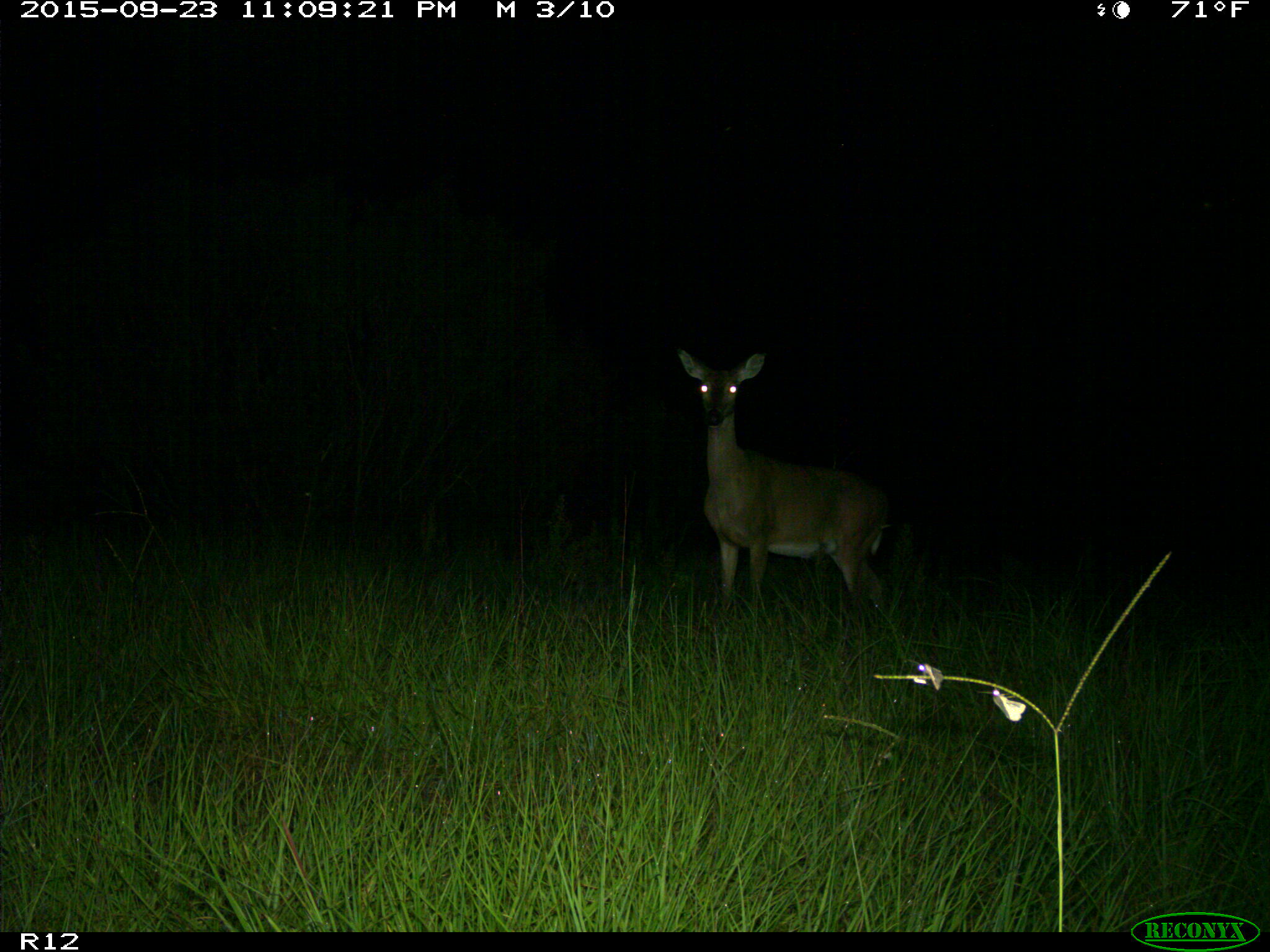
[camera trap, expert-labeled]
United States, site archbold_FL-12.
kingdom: Animalia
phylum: Chordata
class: Mammalia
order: Artiodactyla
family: Cervidae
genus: Odocoileus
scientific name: Odocoileus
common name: deer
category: unidentified deer